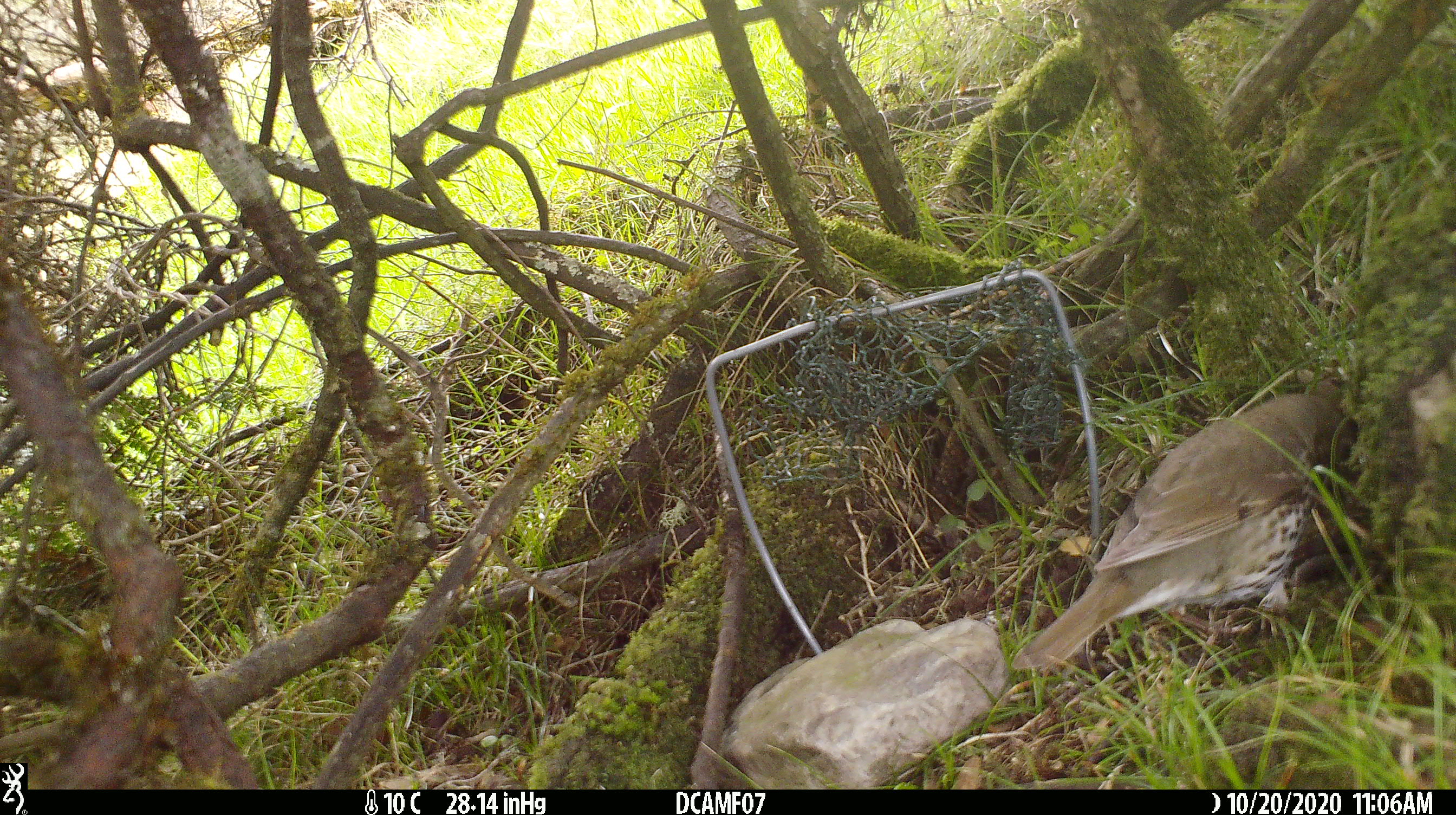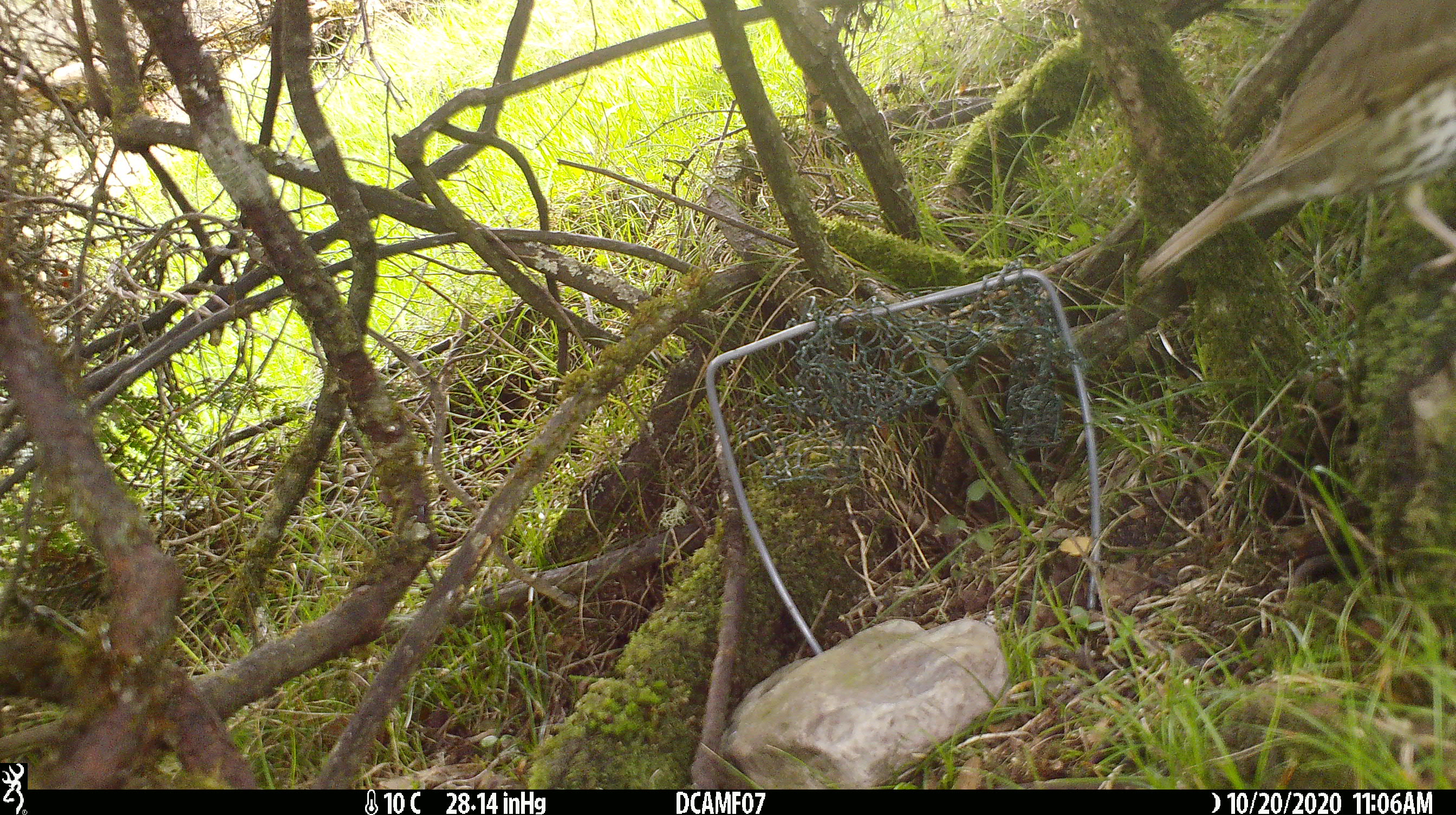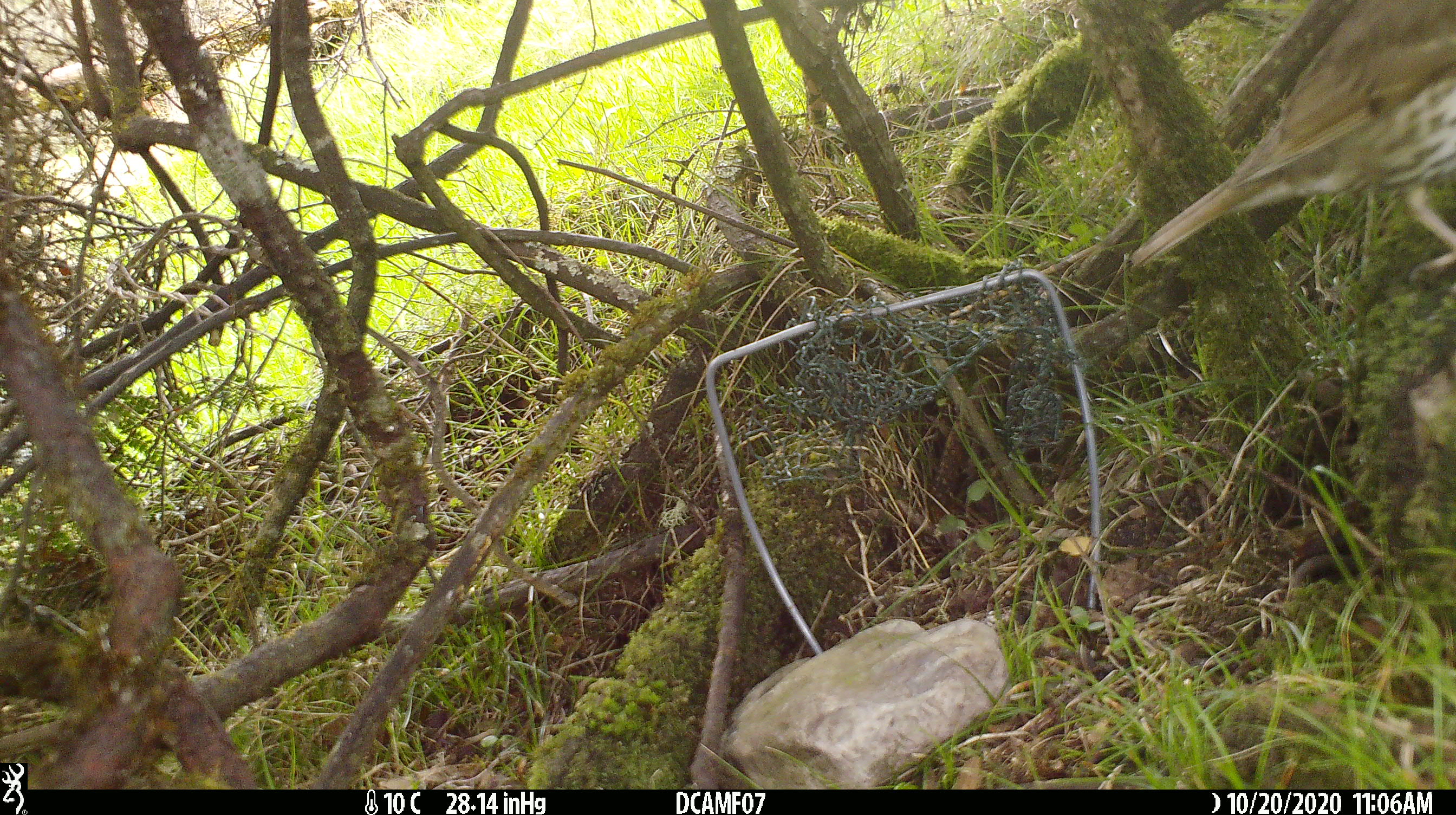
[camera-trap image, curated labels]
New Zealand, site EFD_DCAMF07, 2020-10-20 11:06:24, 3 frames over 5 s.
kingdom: Animalia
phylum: Chordata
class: Aves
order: Passeriformes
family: Turdidae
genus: Turdus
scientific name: Turdus philomelos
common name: song thrush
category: thrush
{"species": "thrush (song thrush) (Turdus philomelos)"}